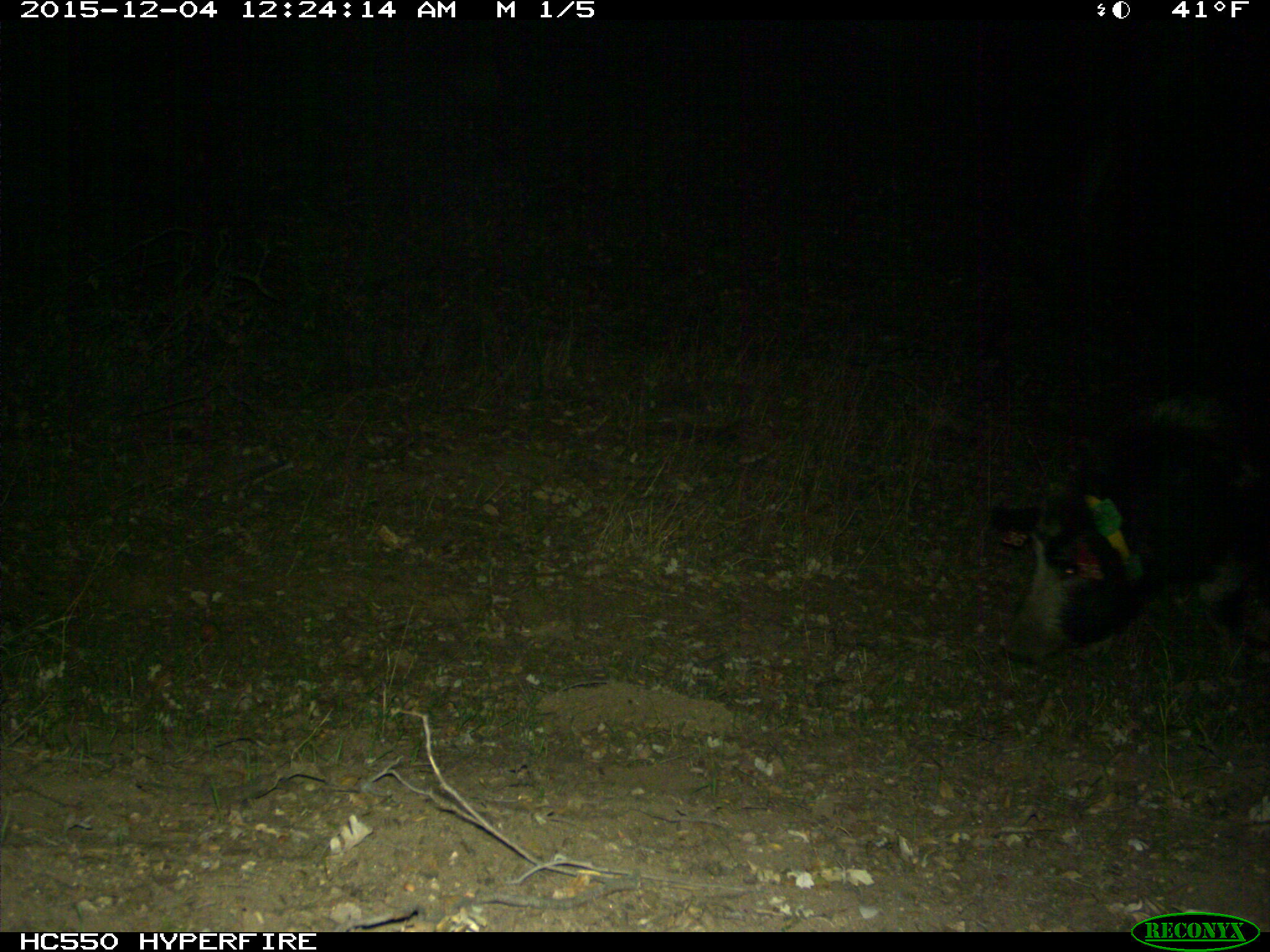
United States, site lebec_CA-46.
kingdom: Animalia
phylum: Chordata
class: Mammalia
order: Artiodactyla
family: Suidae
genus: Sus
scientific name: Sus scrofa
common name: wild boar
Sus scrofa (wild boar).